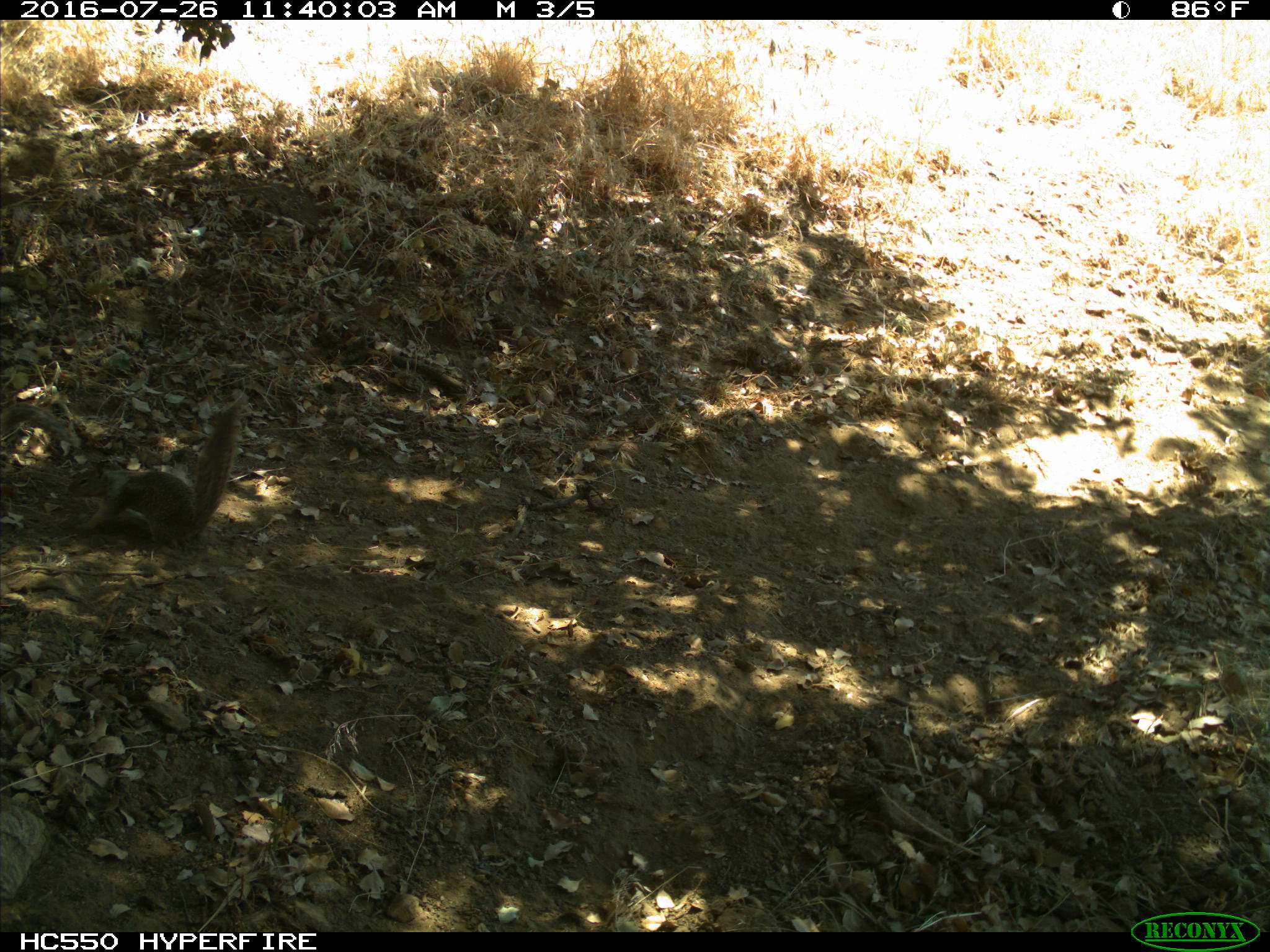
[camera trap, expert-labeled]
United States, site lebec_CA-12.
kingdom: Animalia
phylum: Chordata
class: Mammalia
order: Rodentia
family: Sciuridae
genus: Otospermophilus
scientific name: Otospermophilus beecheyi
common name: california ground squirrel